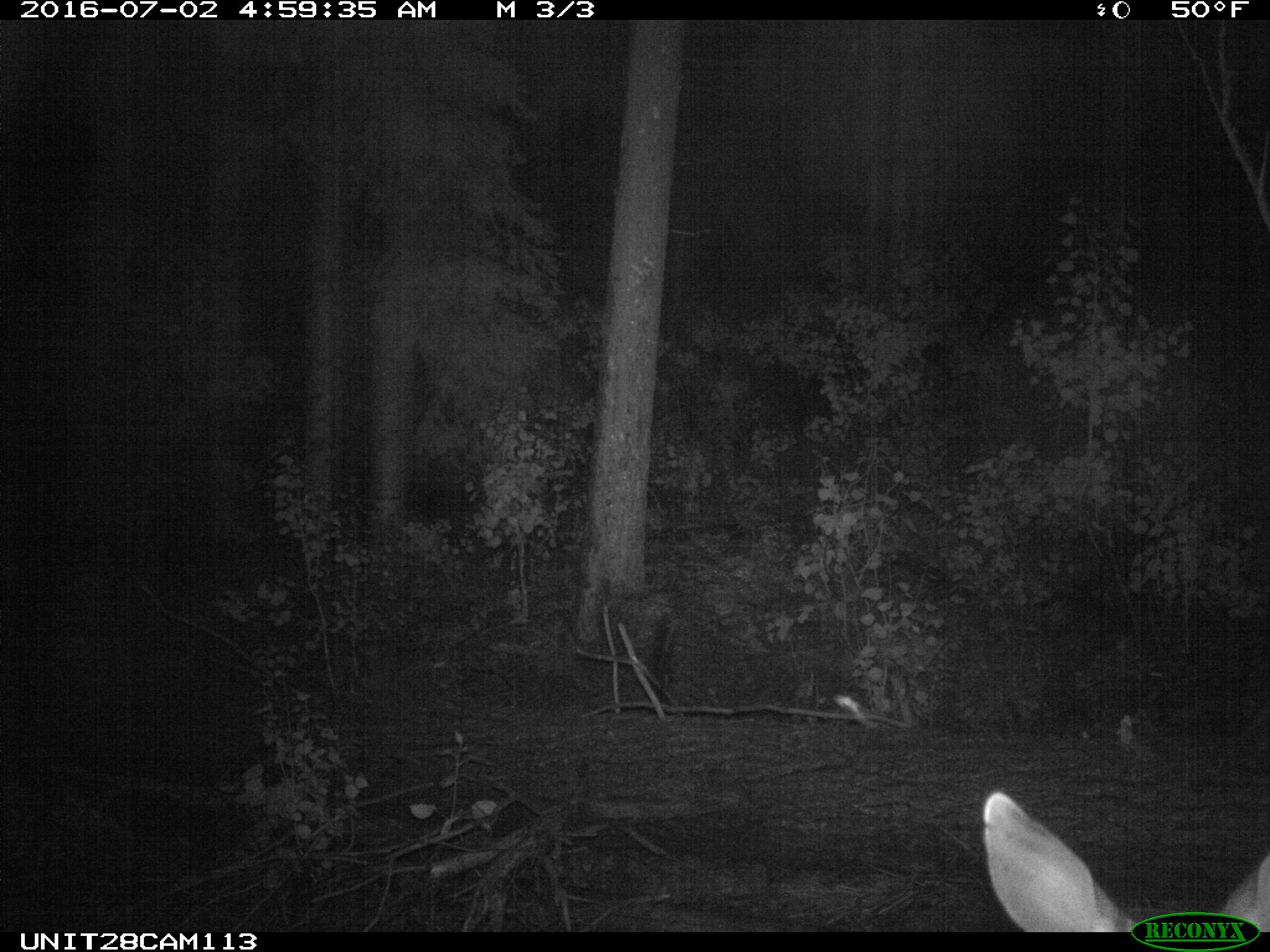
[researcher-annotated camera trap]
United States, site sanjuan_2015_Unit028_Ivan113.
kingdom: Animalia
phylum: Chordata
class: Mammalia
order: Artiodactyla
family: Cervidae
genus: Odocoileus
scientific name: Odocoileus hemionus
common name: mule deer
Odocoileus hemionus (mule deer).